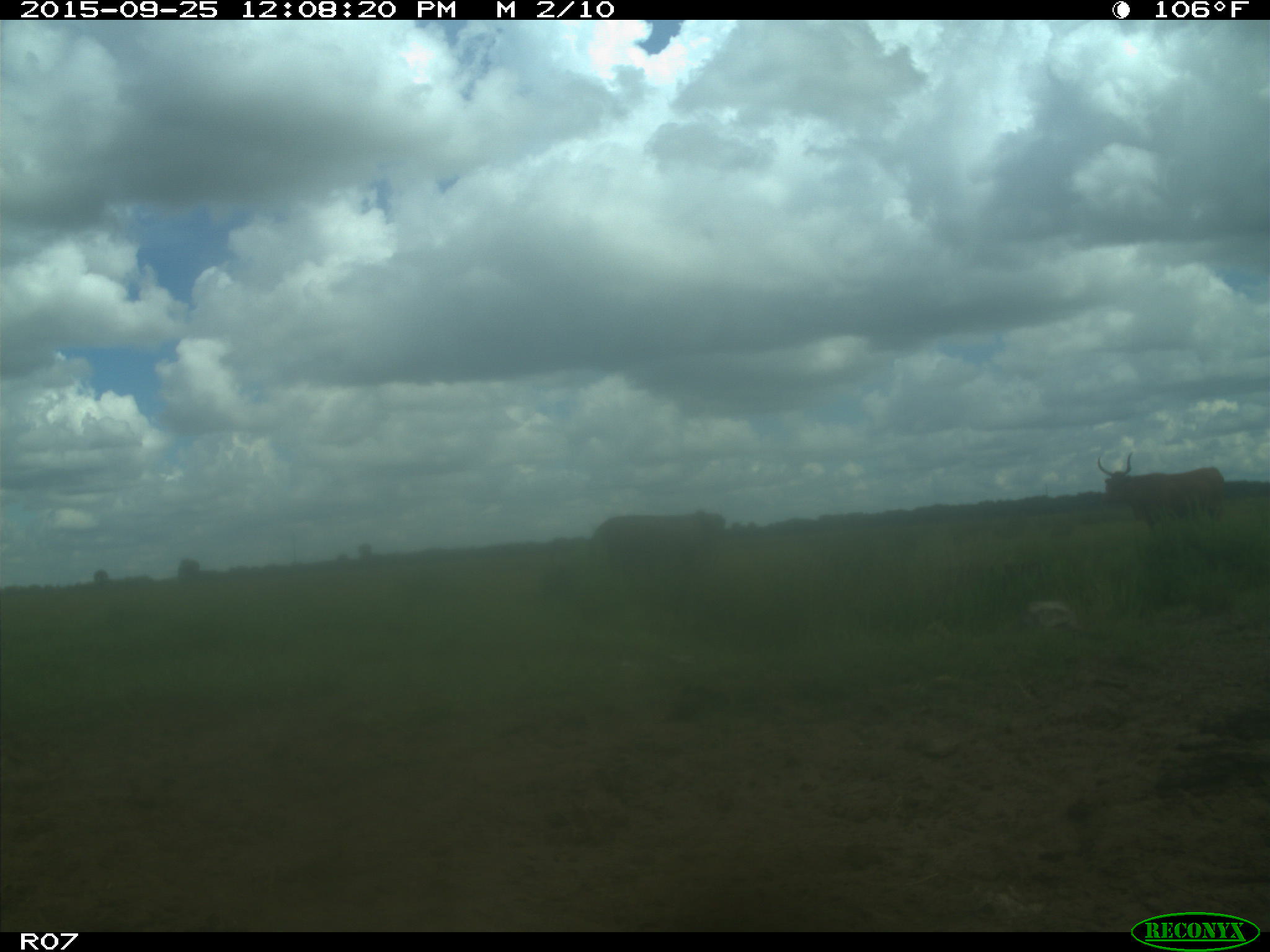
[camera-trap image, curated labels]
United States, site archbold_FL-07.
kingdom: Animalia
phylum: Chordata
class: Mammalia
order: Artiodactyla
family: Bovidae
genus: Bos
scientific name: Bos taurus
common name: domestic cow